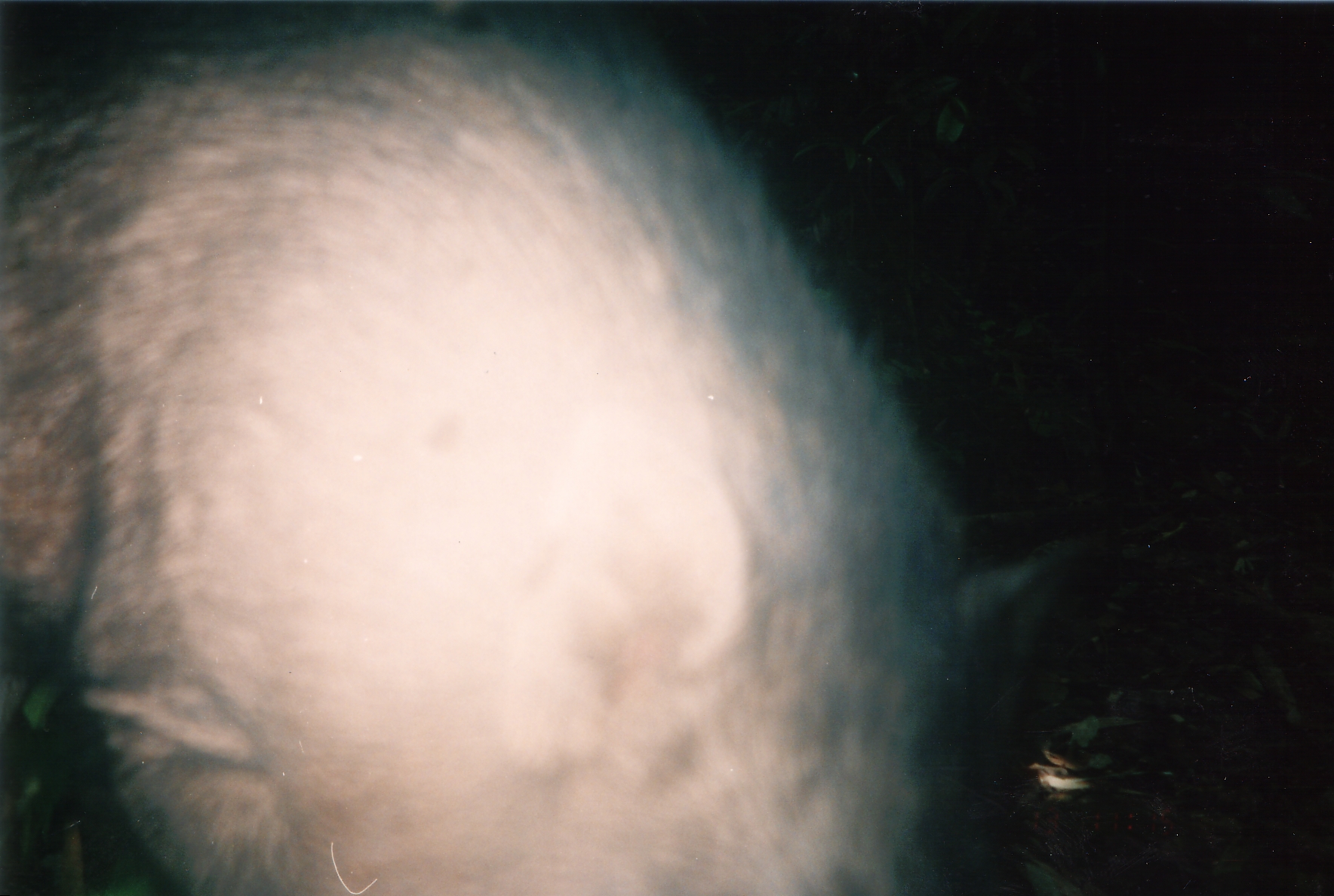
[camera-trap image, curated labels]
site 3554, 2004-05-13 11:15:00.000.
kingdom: Animalia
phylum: Chordata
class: Mammalia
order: Artiodactyla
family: Suidae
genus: Sus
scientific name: Sus scrofa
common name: wild boar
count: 1